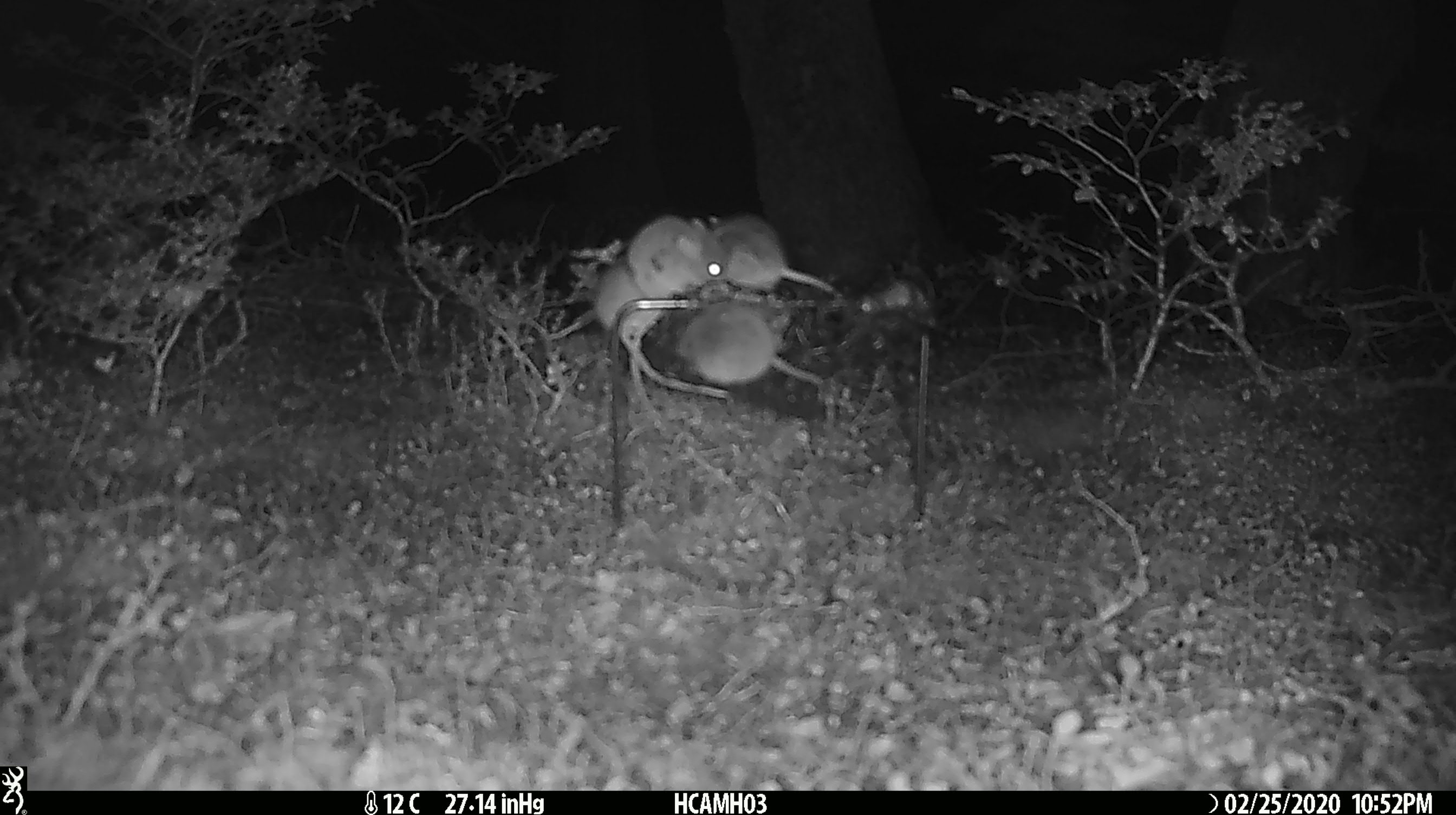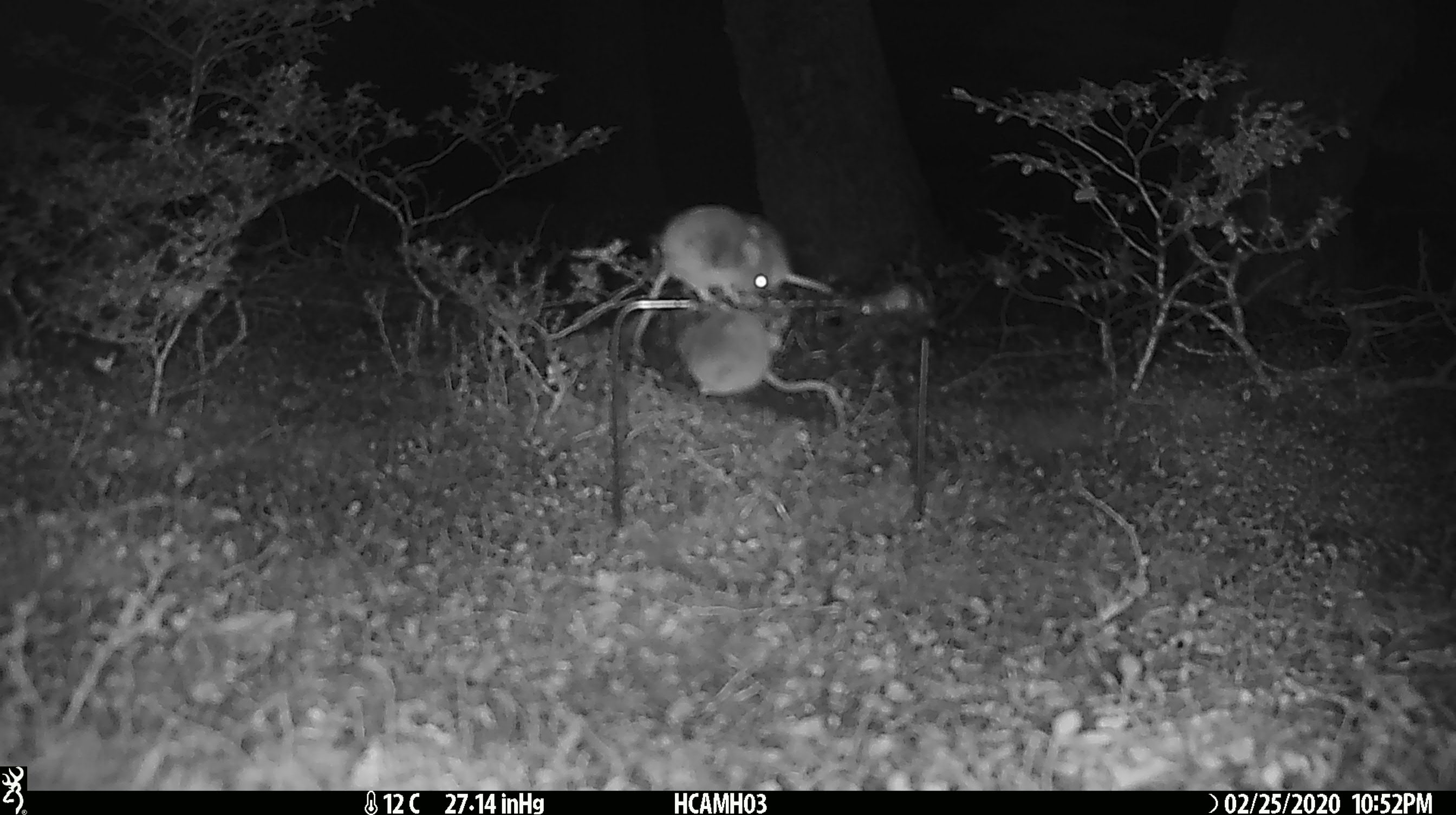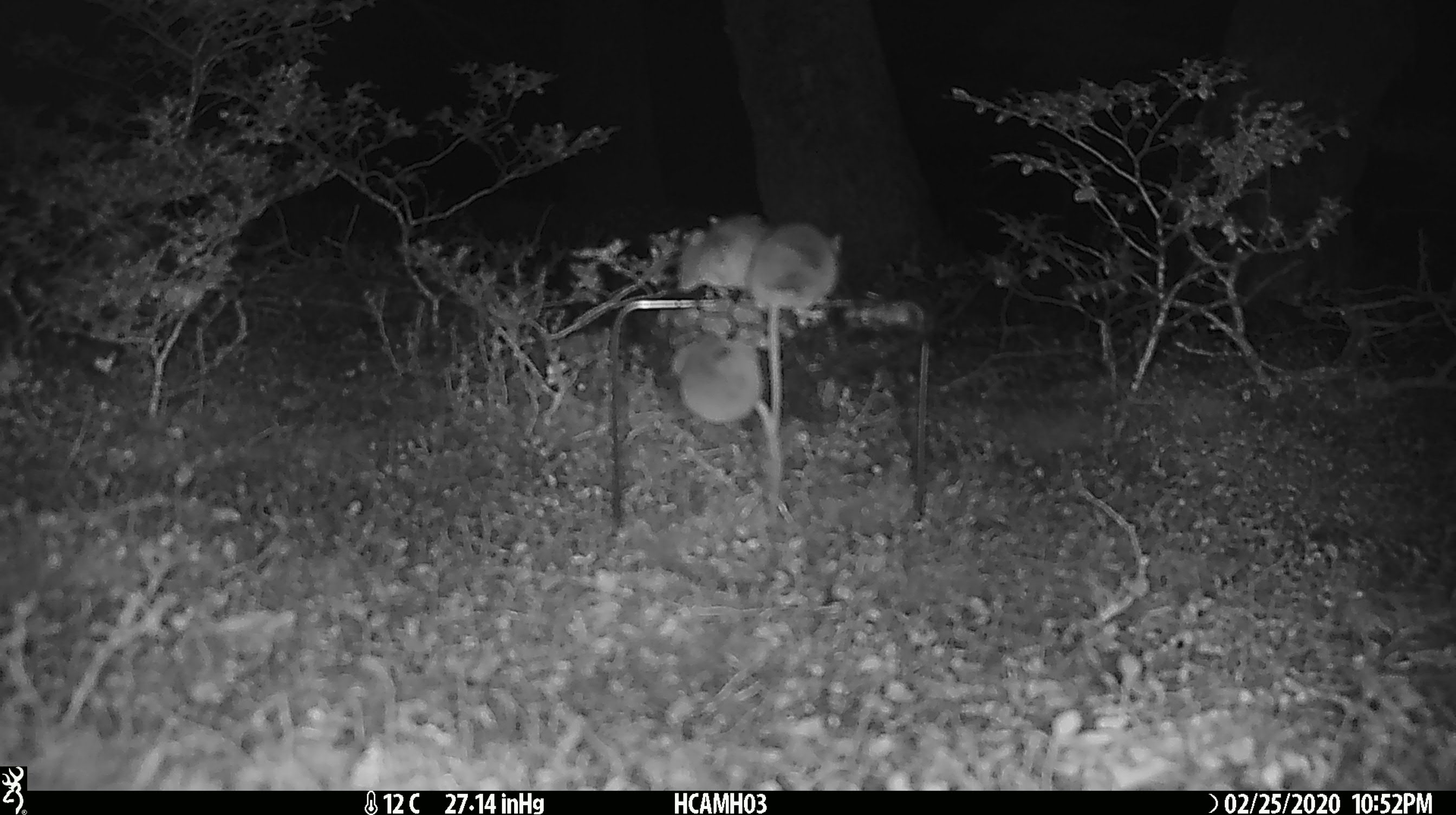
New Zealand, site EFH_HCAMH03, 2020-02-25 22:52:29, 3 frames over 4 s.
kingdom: Animalia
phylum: Chordata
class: Mammalia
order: Rodentia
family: Muridae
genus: Mus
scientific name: Mus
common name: mouse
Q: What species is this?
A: Mouse (Mus).